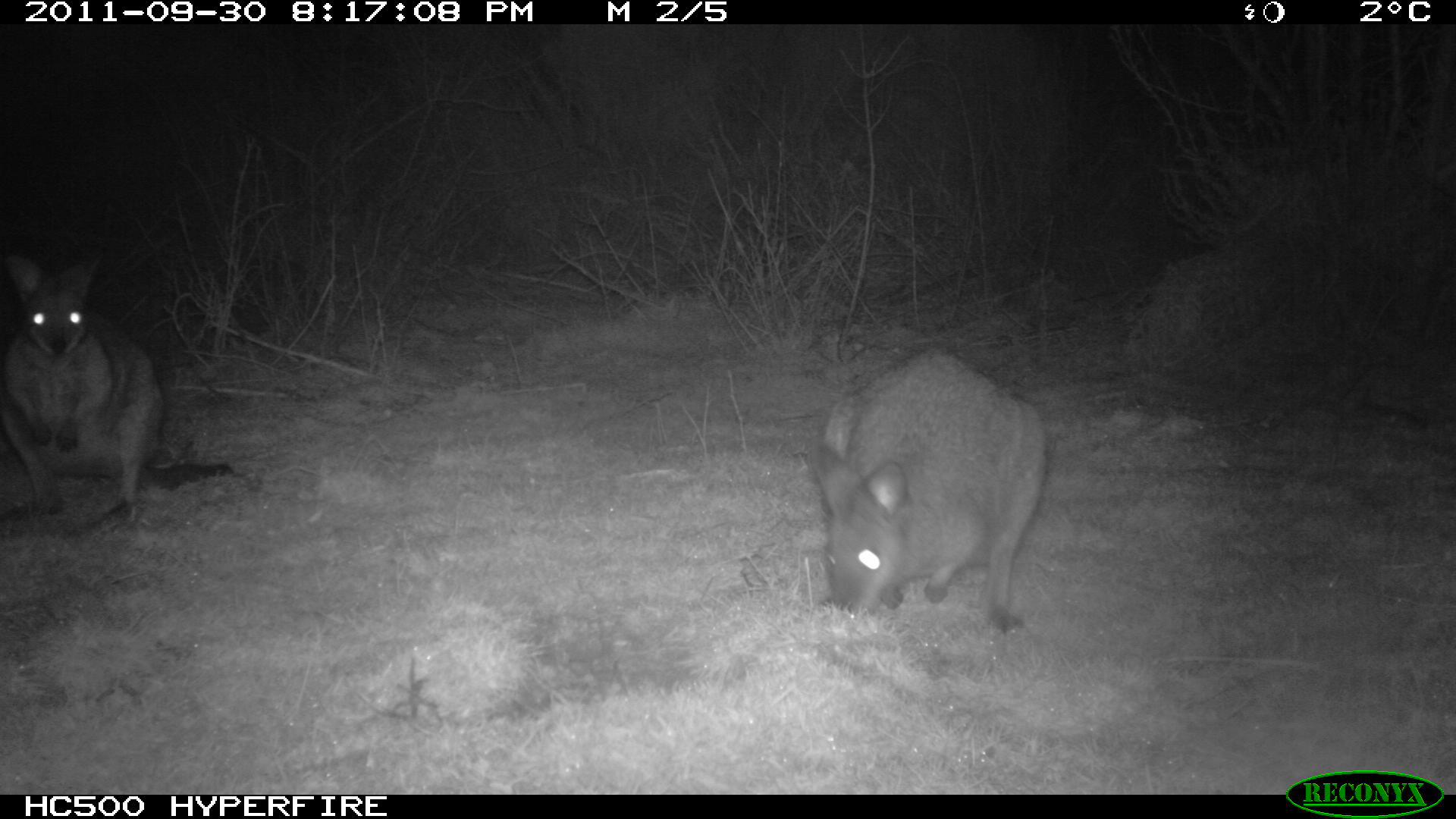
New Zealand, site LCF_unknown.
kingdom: Animalia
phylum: Chordata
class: Mammalia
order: Diprotodontia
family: Macropodidae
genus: Notamacropus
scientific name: Notamacropus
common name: wallaby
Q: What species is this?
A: Wallaby (Notamacropus).